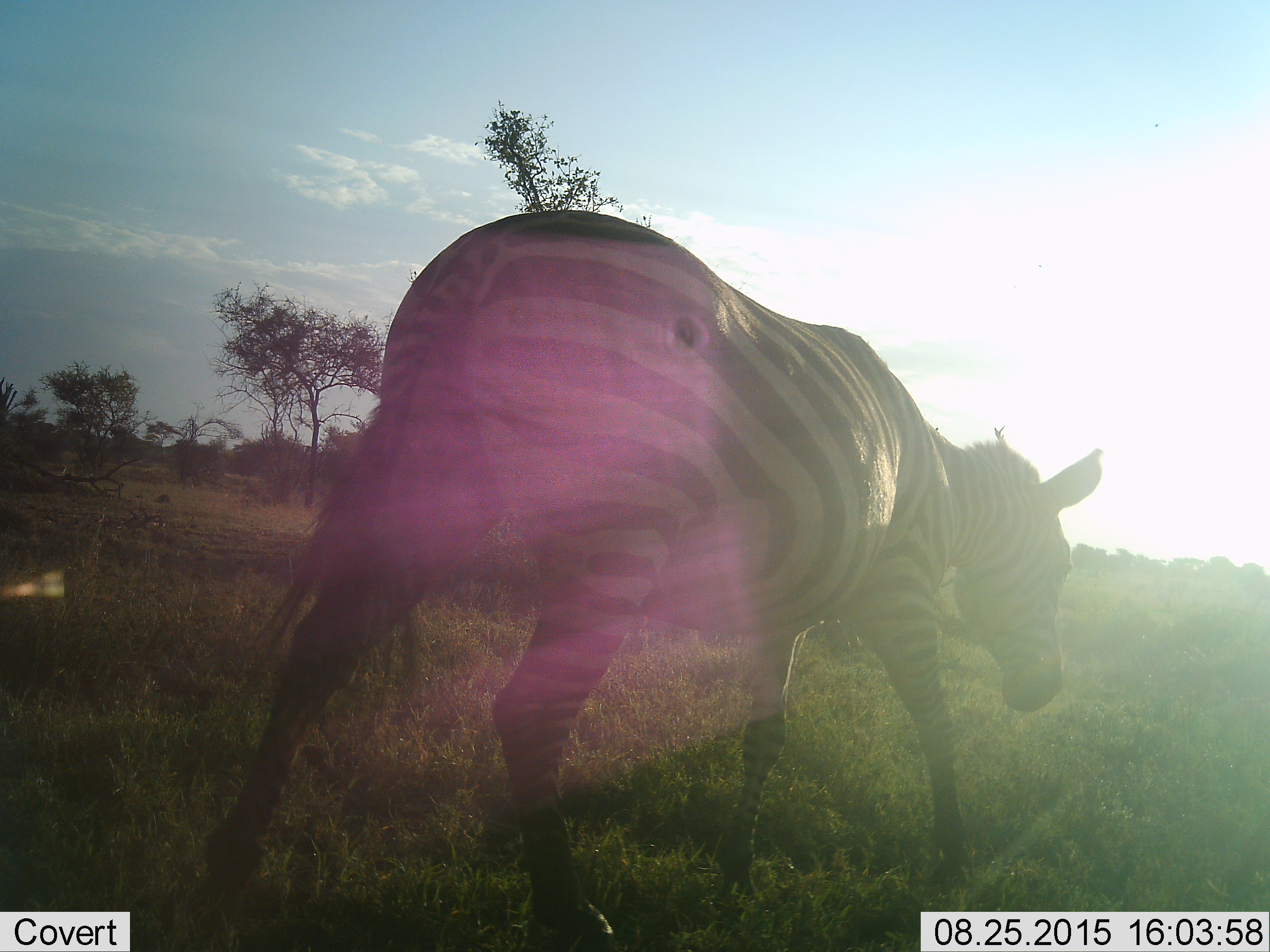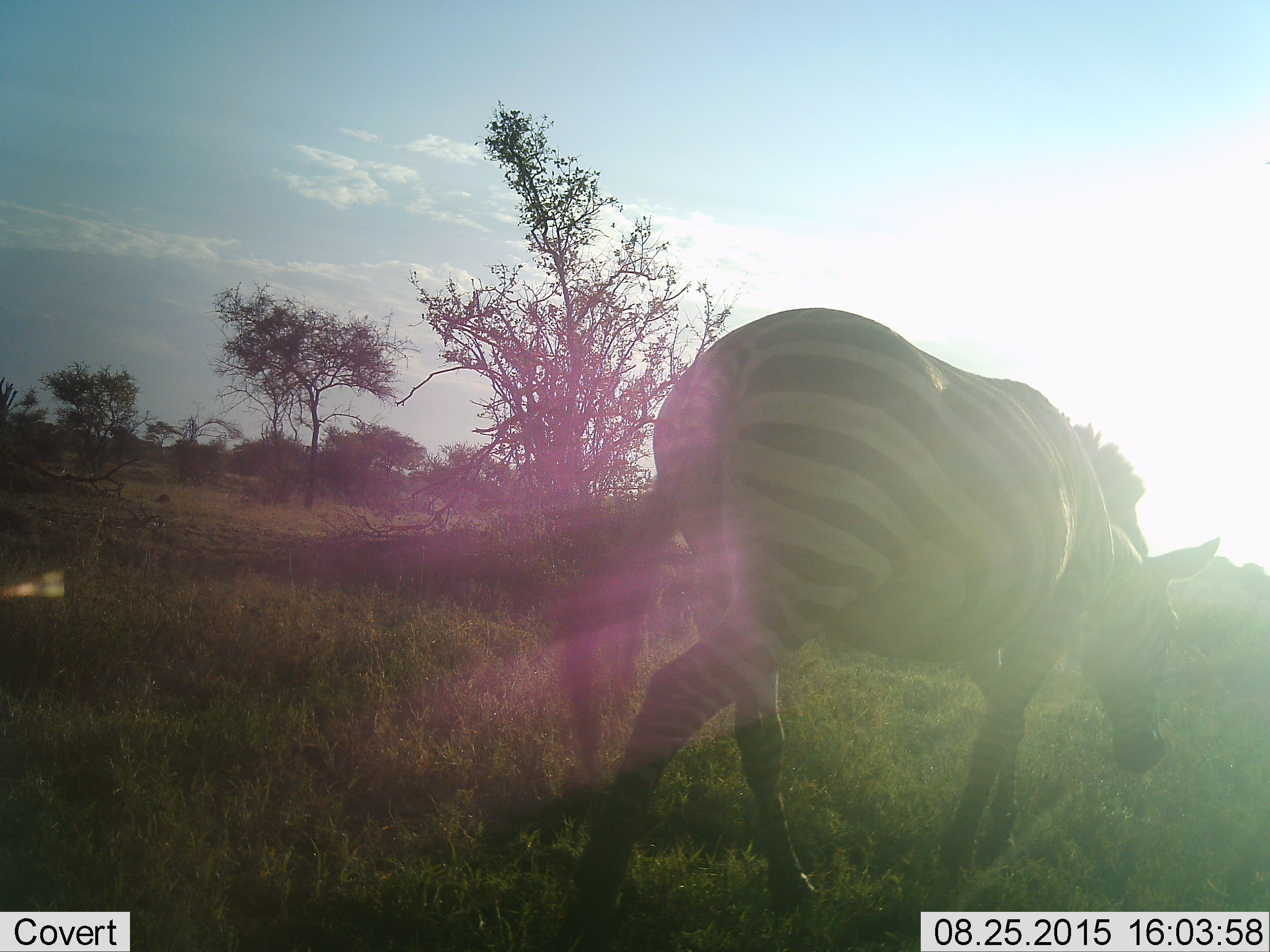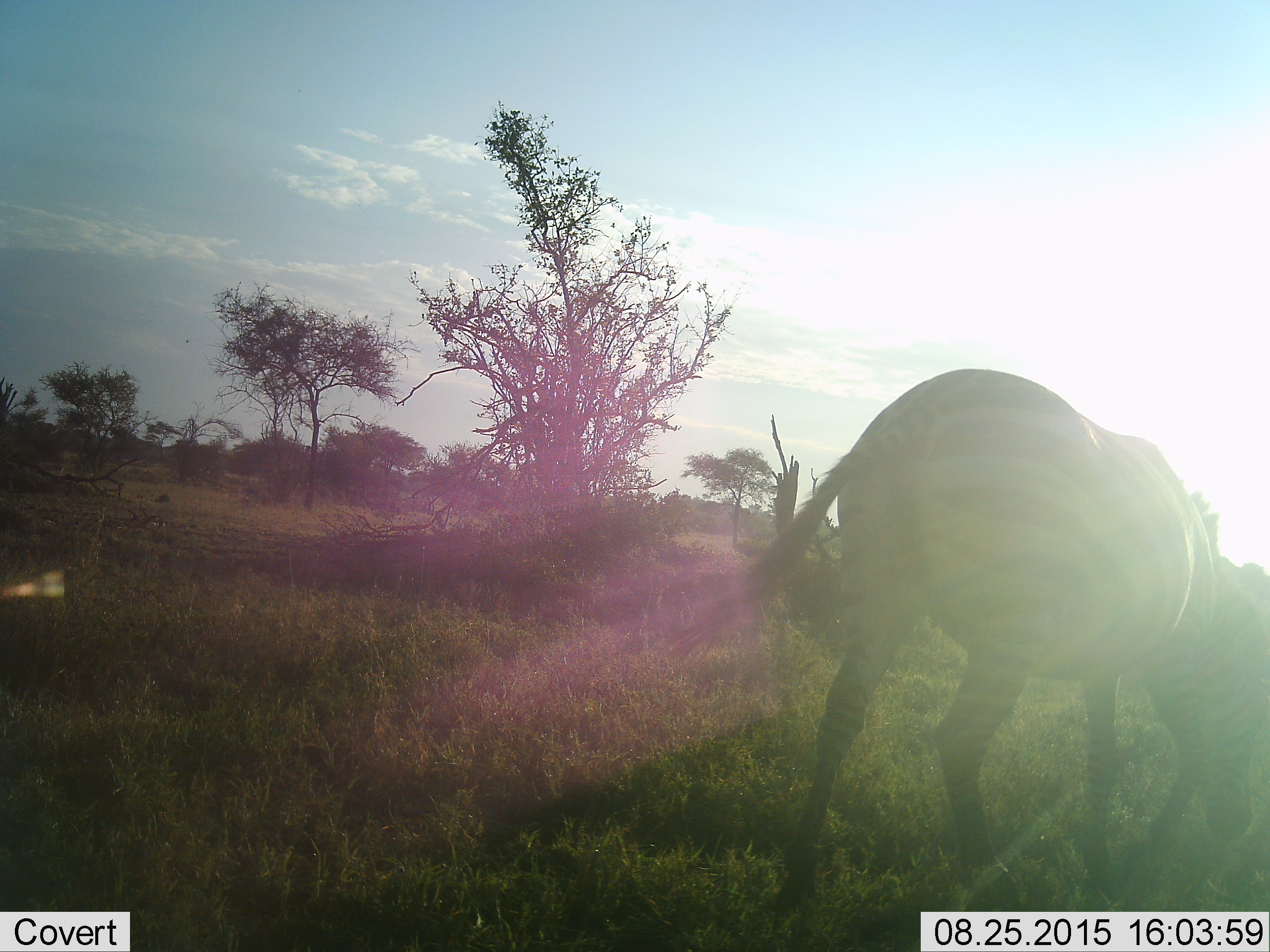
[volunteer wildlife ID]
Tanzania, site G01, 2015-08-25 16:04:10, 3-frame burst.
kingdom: Animalia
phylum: Chordata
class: Mammalia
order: Perissodactyla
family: Equidae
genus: Equus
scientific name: Equus quagga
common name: plains zebra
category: zebra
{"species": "zebra (plains zebra) (Equus quagga)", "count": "1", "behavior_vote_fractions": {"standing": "15%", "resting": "0%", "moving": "85%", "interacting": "0%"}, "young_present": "0%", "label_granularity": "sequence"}